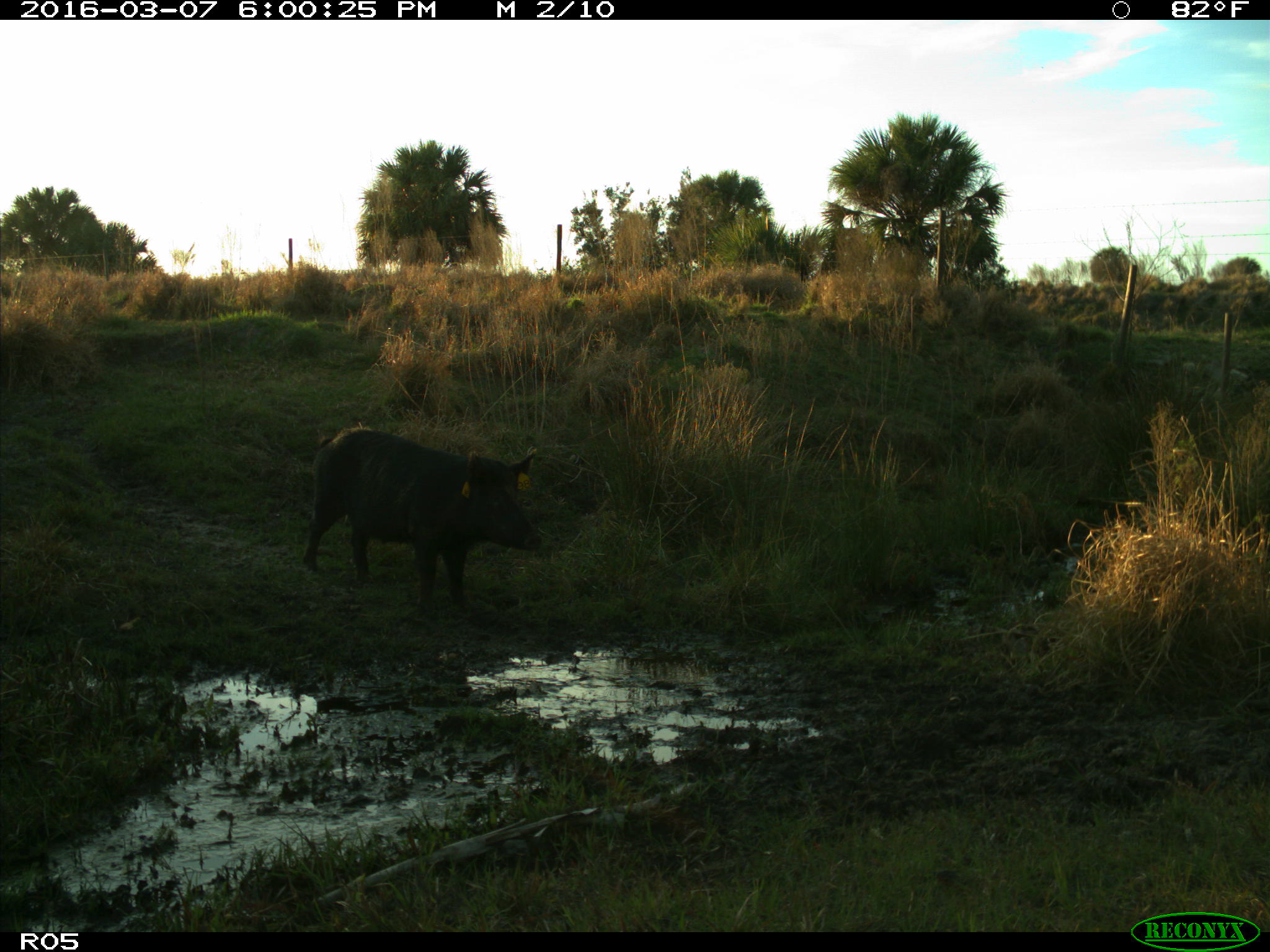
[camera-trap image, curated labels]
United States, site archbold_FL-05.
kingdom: Animalia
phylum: Chordata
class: Mammalia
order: Artiodactyla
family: Suidae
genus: Sus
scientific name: Sus scrofa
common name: wild boar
Sus scrofa (wild boar).